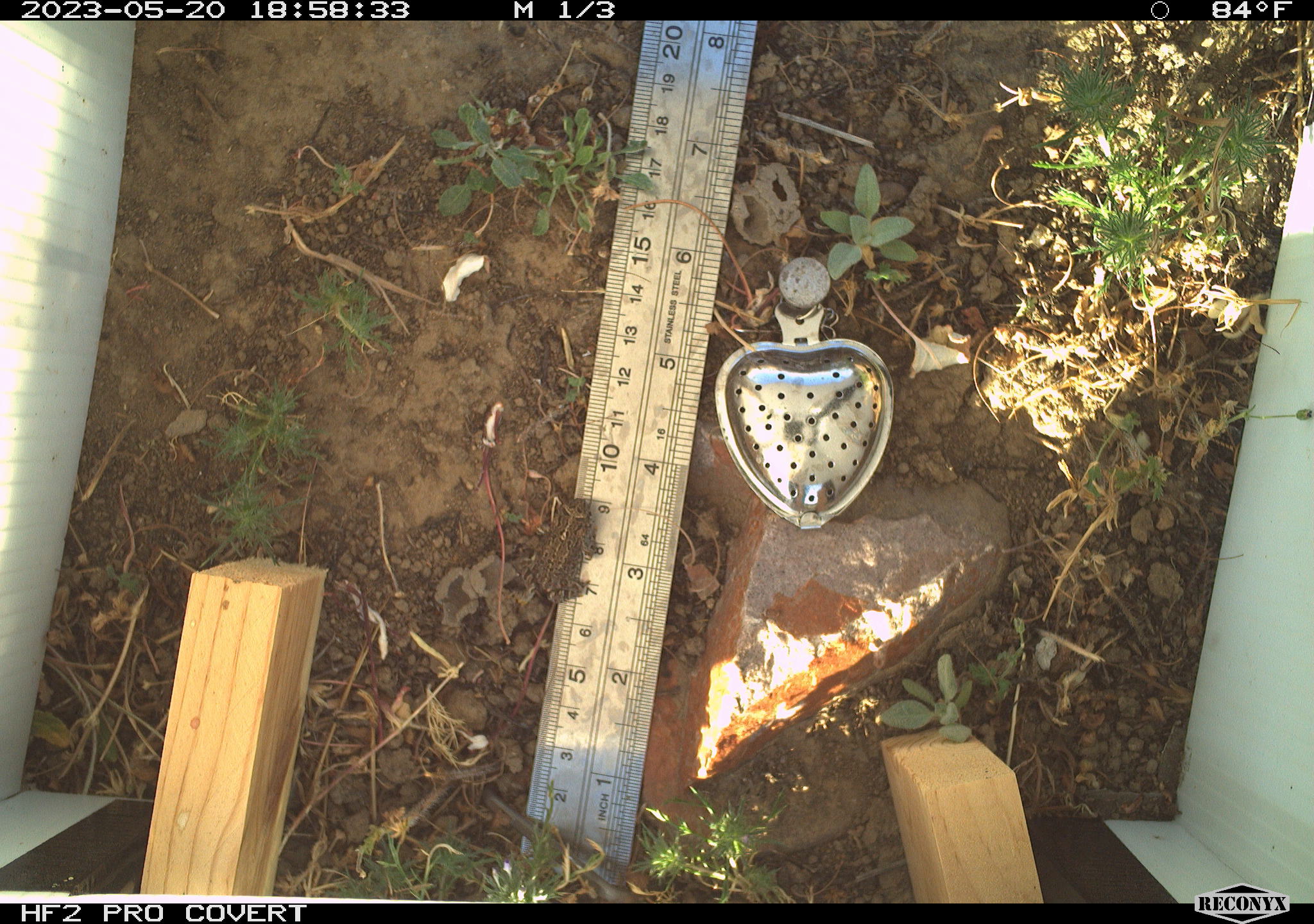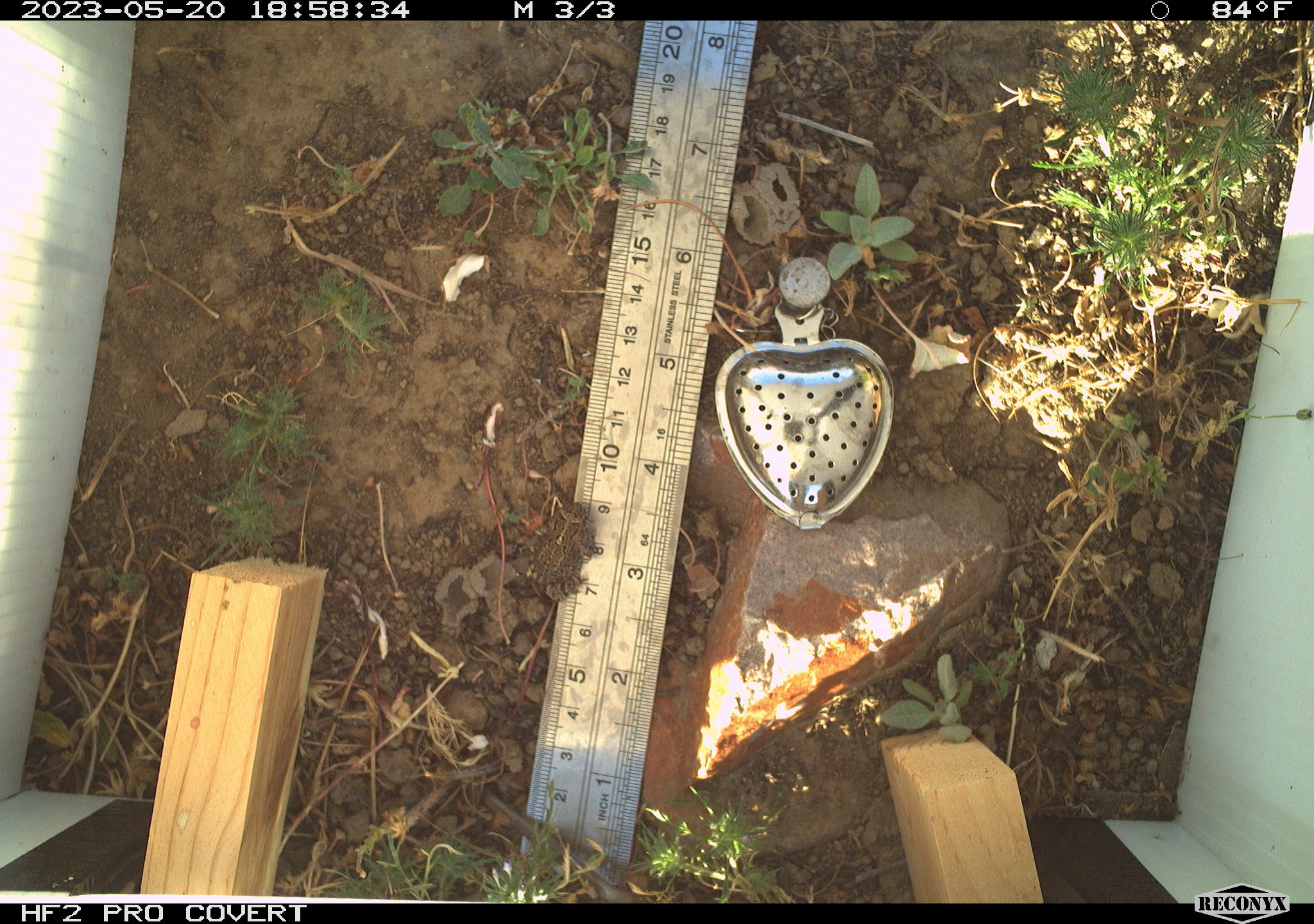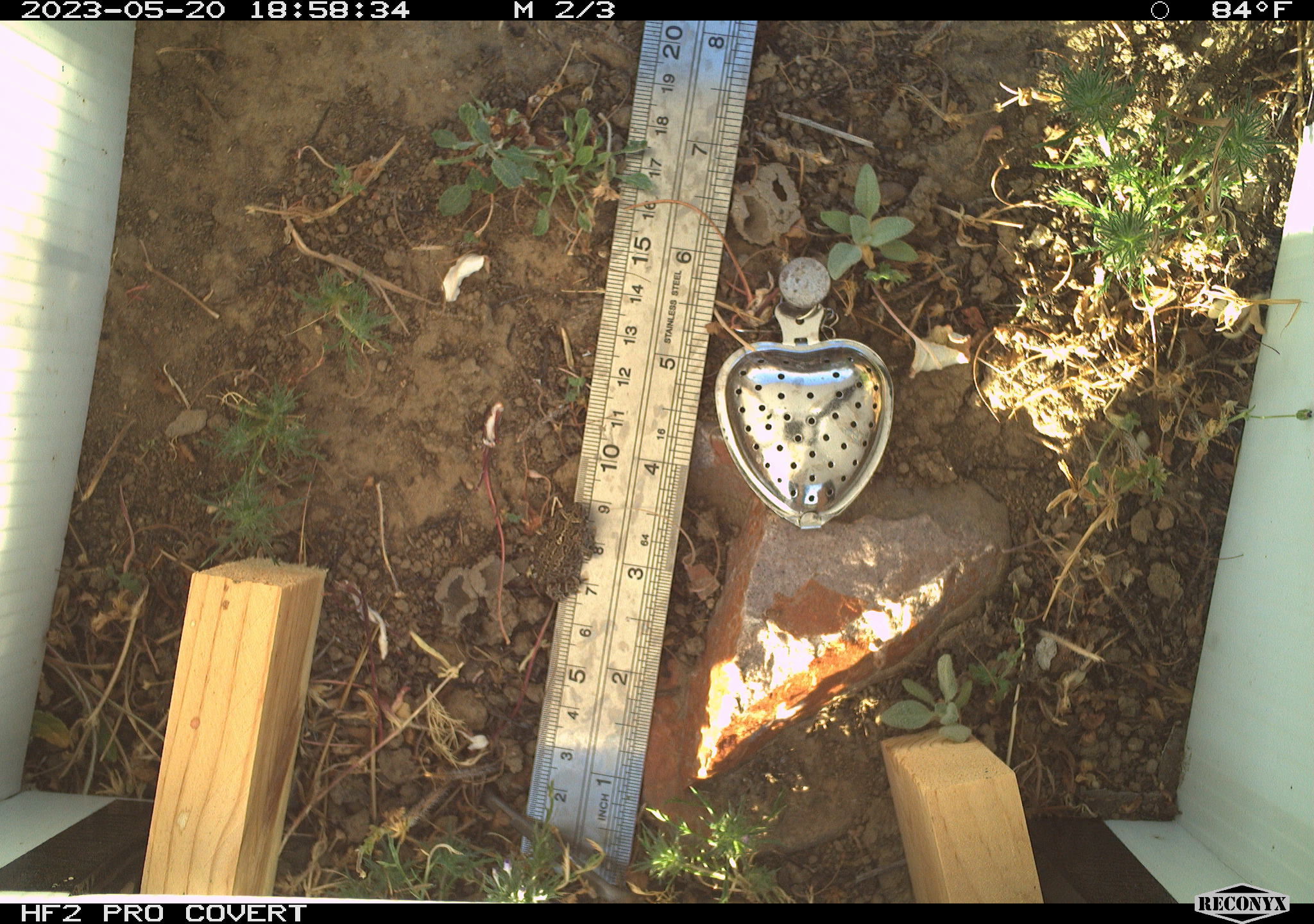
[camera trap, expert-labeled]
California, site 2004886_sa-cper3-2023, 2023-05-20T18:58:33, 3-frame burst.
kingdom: Animalia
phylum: Chordata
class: Amphibia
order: Anura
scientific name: Anura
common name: frogs